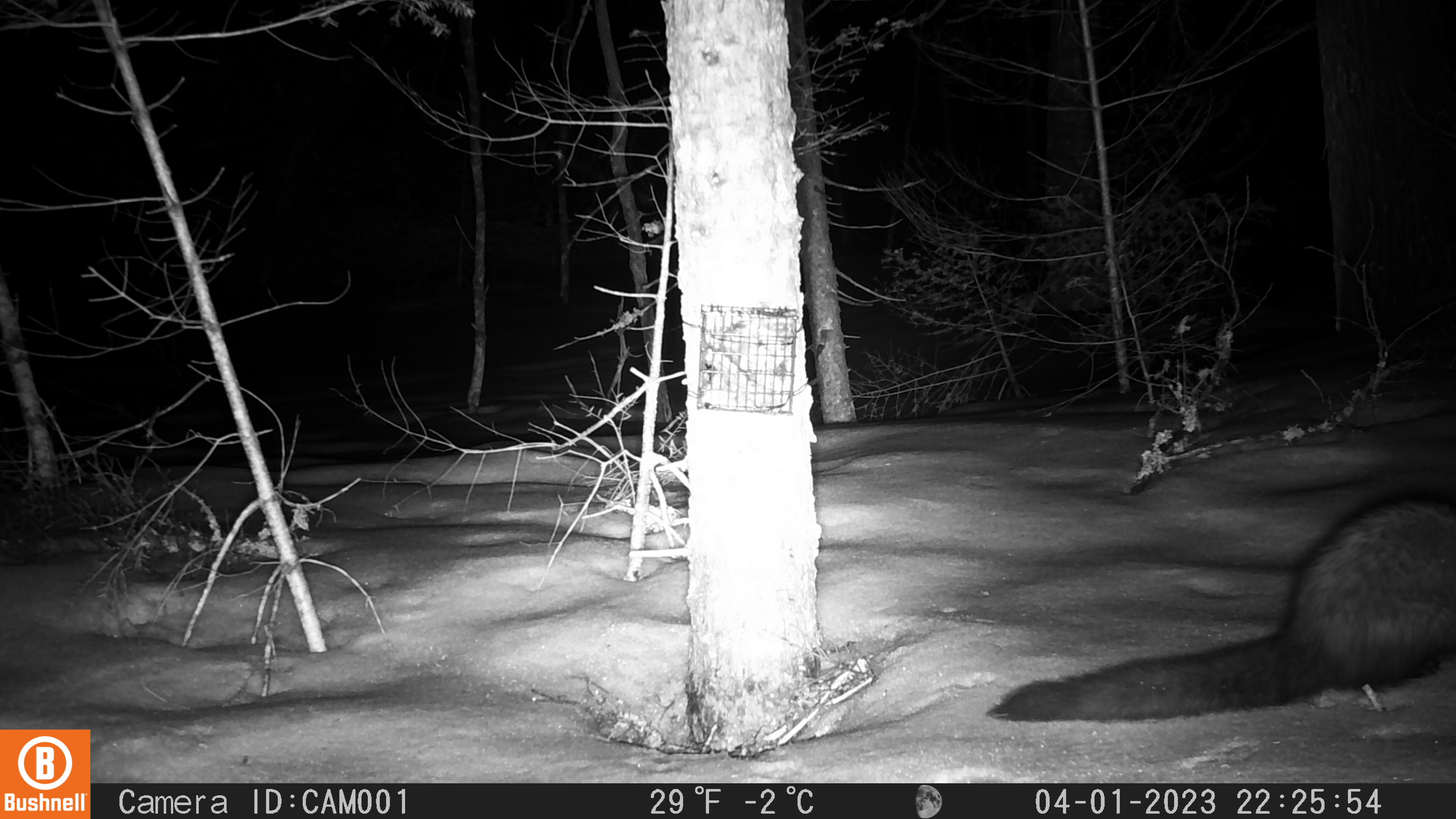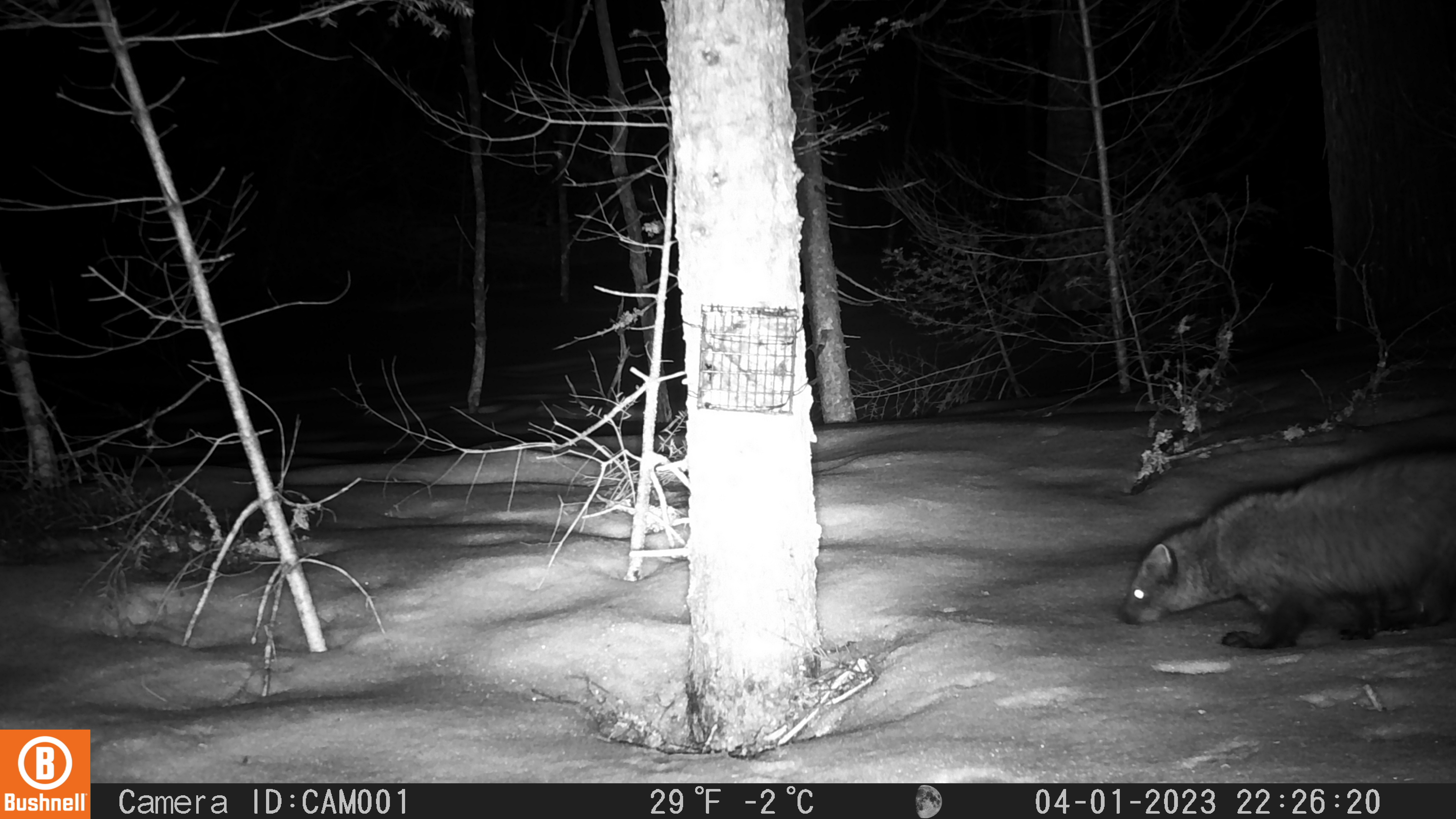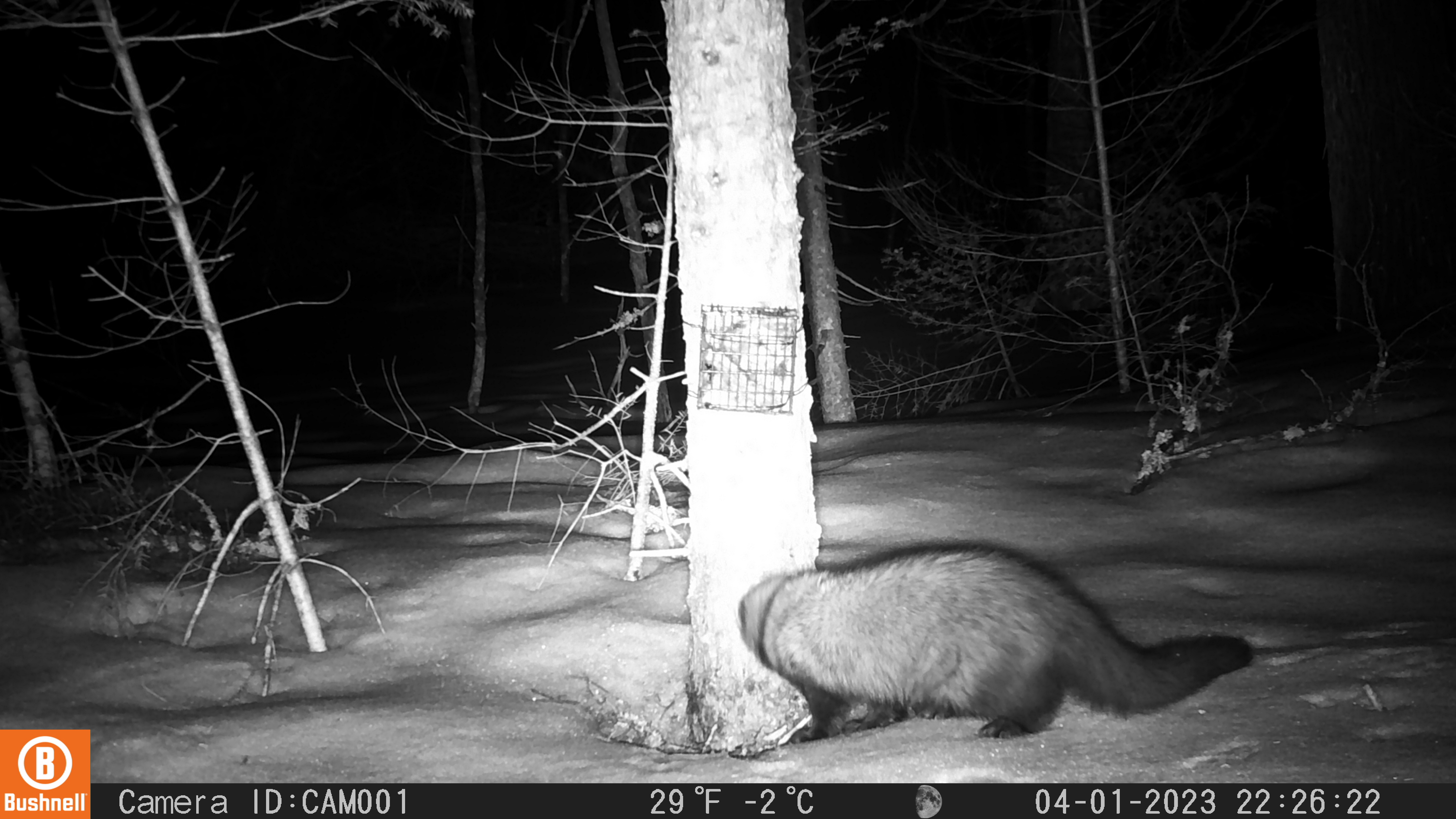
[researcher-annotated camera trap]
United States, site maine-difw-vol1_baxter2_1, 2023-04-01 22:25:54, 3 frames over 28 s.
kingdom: Animalia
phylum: Chordata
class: Mammalia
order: Carnivora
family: Mustelidae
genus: Pekania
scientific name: Pekania pennanti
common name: fisher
Fisher (Pekania pennanti).